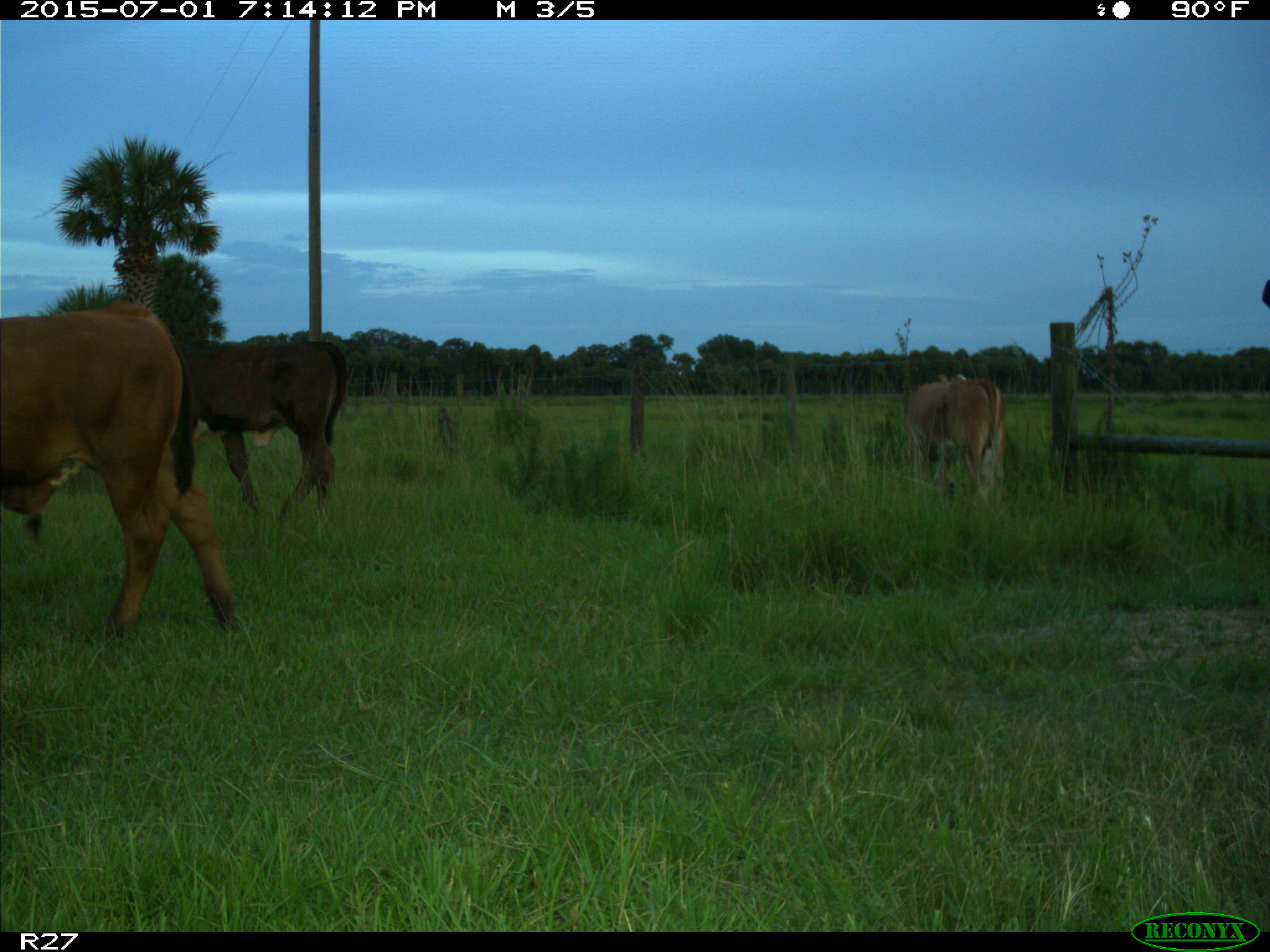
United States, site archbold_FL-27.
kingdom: Animalia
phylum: Chordata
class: Mammalia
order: Artiodactyla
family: Bovidae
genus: Bos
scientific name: Bos taurus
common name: domestic cow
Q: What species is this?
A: Bos taurus (domestic cow).